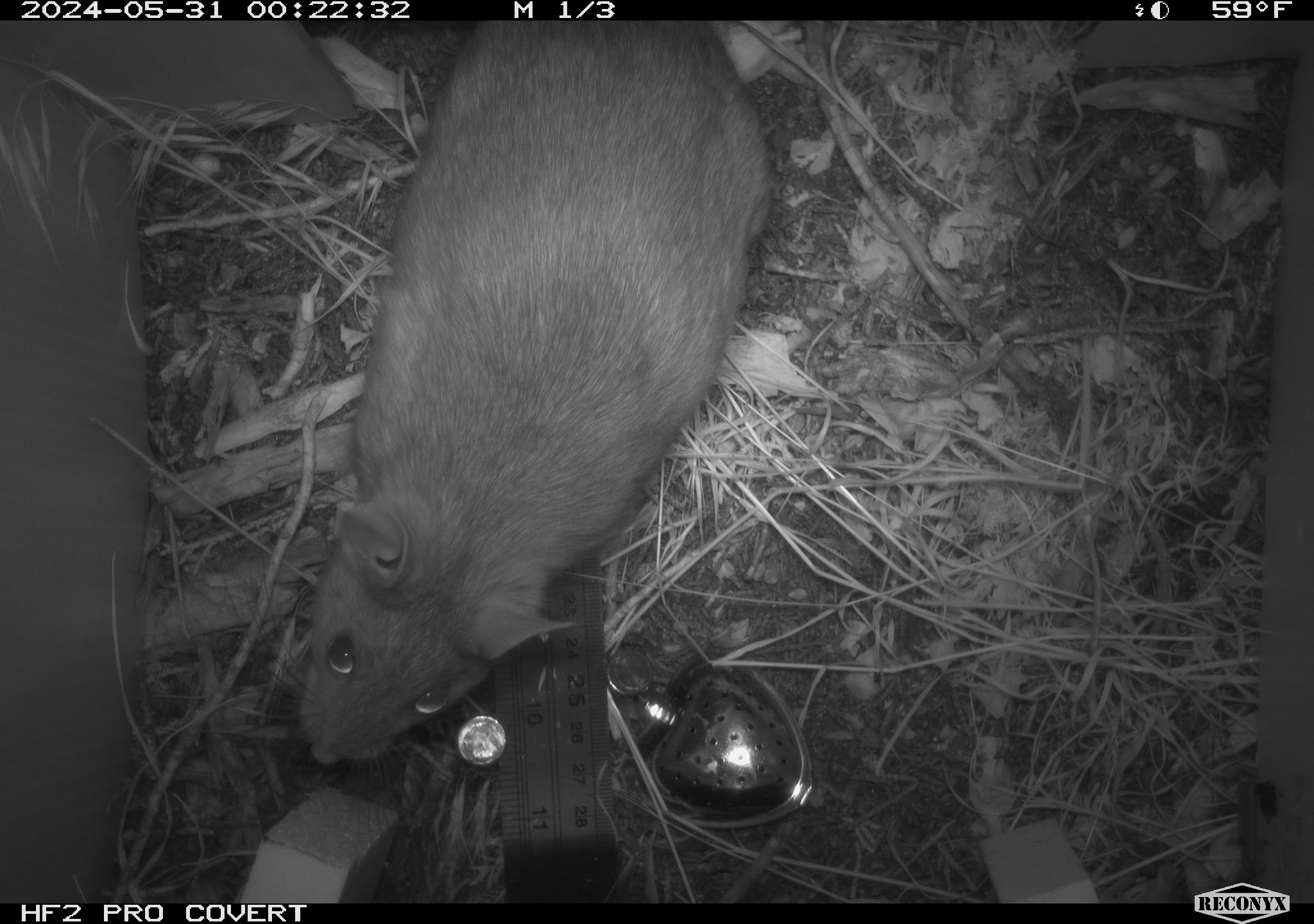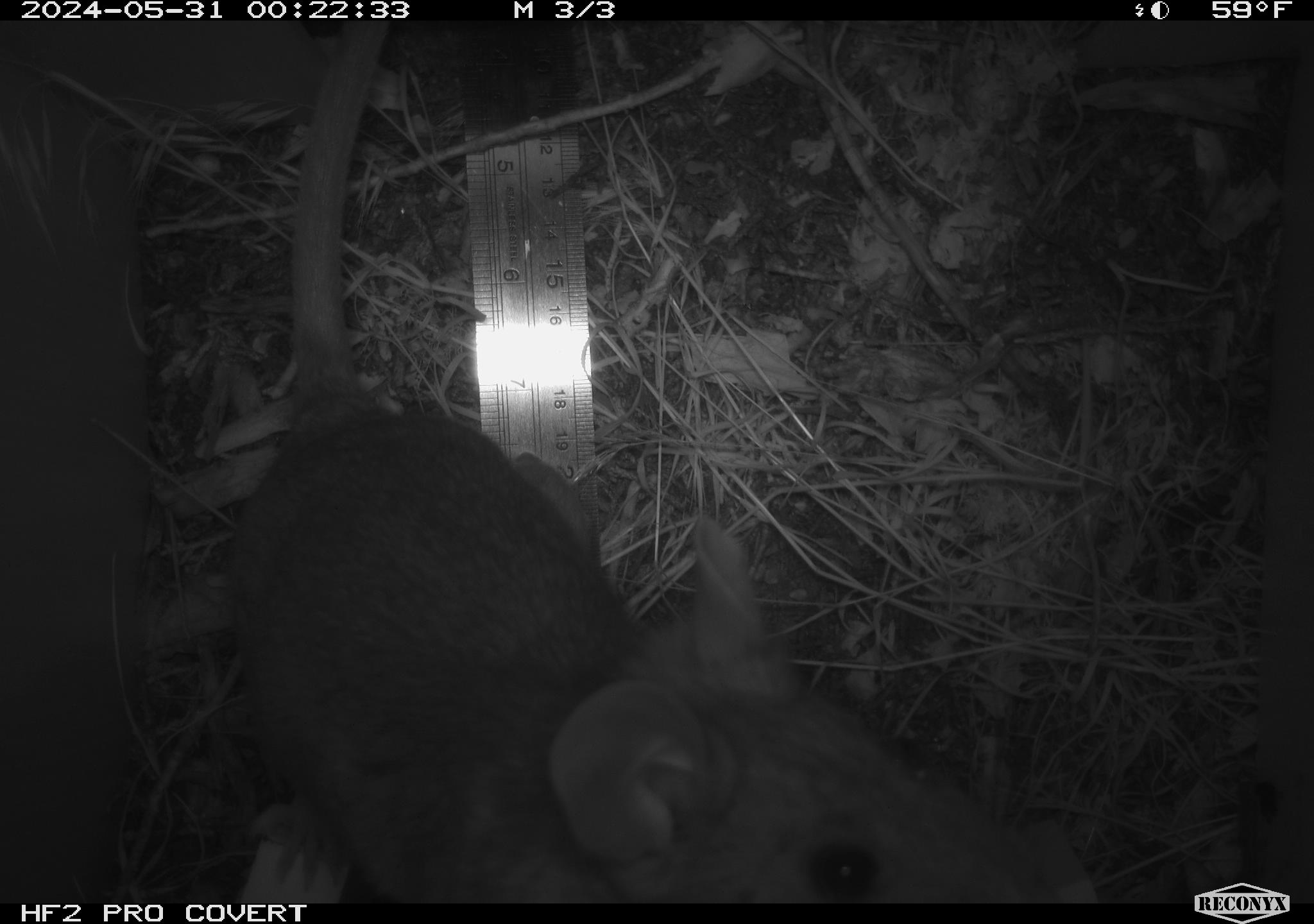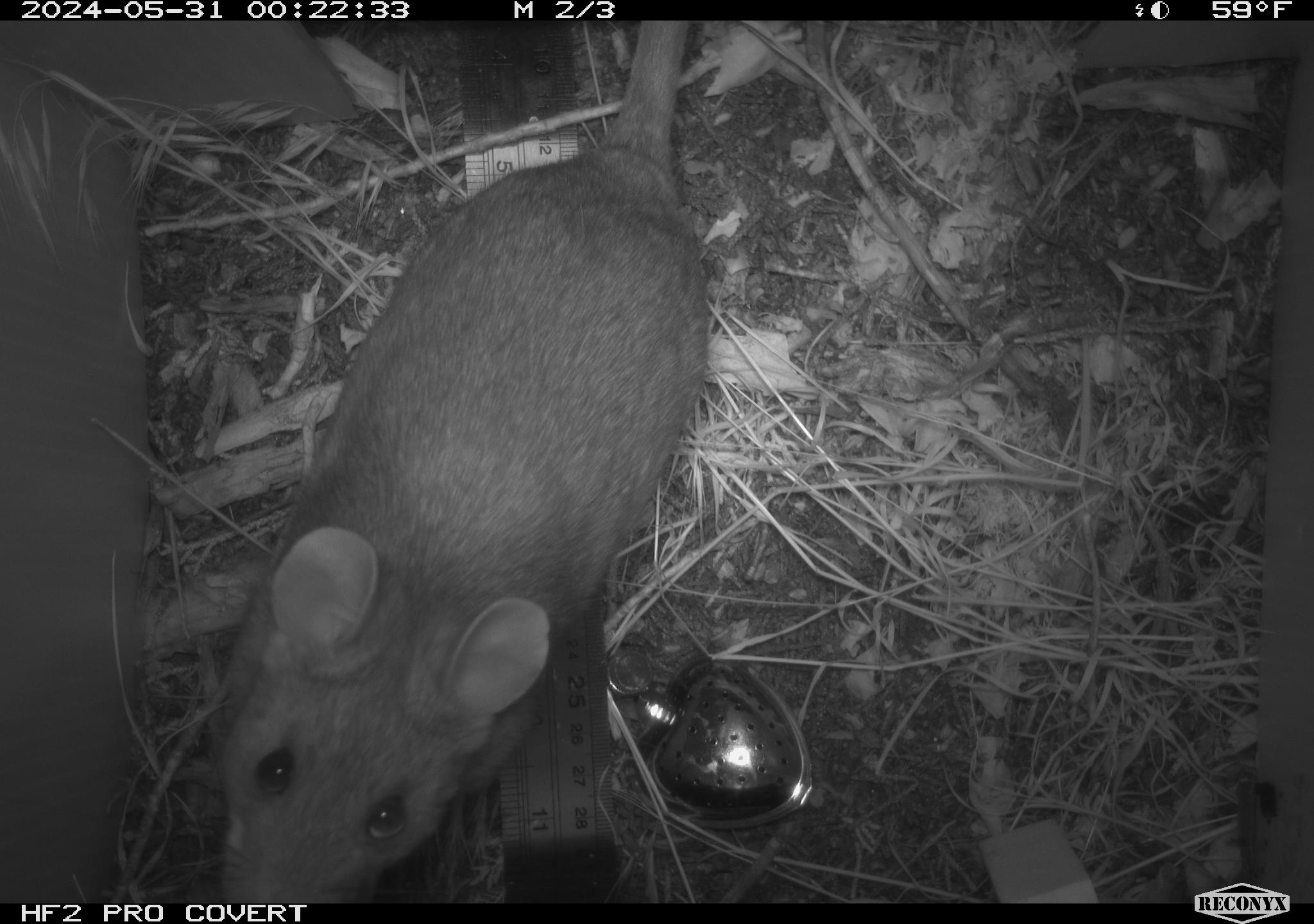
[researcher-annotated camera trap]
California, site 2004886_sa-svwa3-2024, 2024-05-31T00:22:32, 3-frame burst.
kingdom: Animalia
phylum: Chordata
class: Mammalia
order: Rodentia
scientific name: Rodentia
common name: woodrat or rat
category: woodrat or rat species